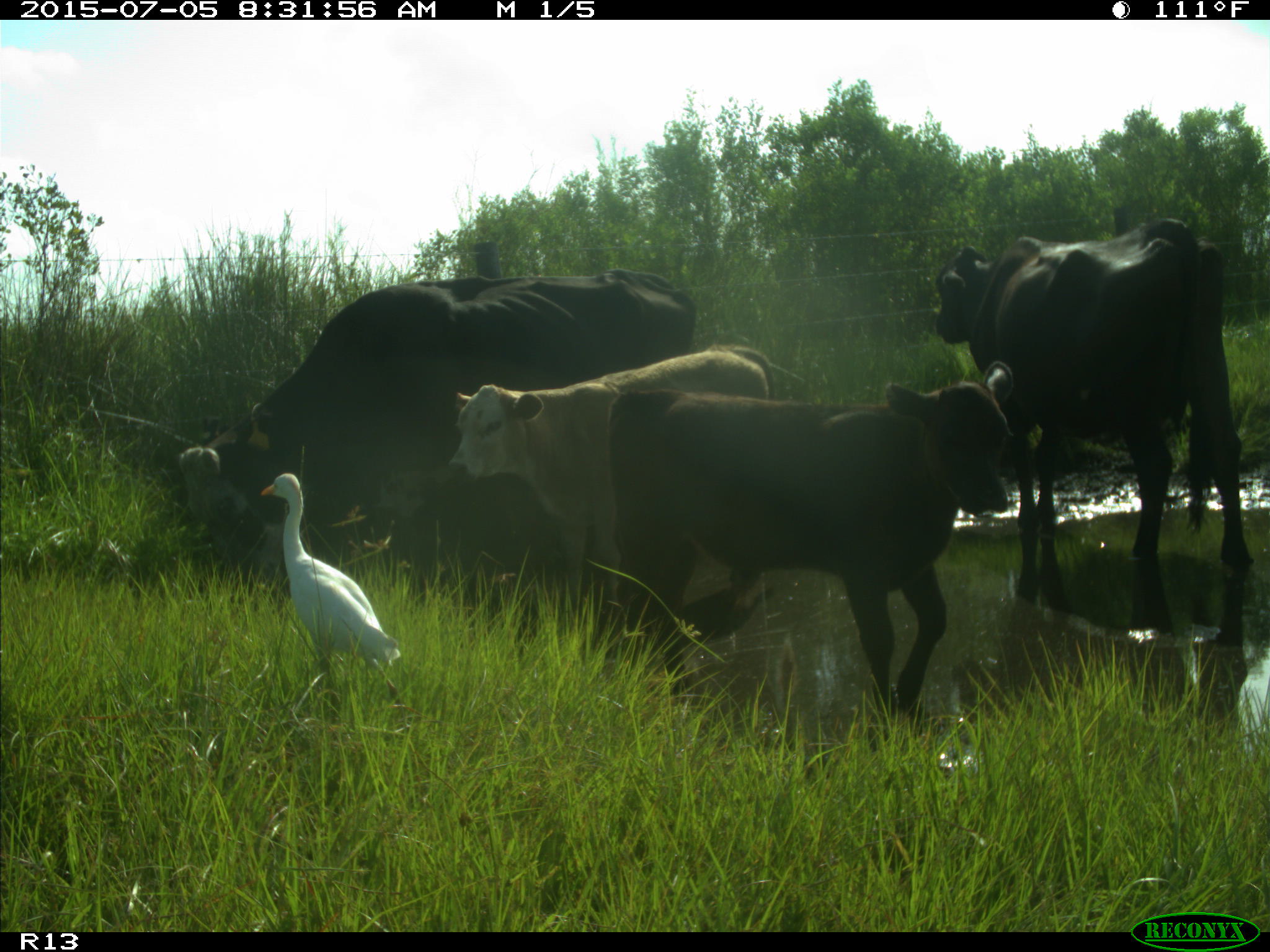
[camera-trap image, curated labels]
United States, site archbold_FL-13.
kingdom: Animalia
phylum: Chordata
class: Mammalia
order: Artiodactyla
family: Bovidae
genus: Bos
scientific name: Bos taurus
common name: domestic cow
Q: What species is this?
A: Bos taurus (domestic cow).